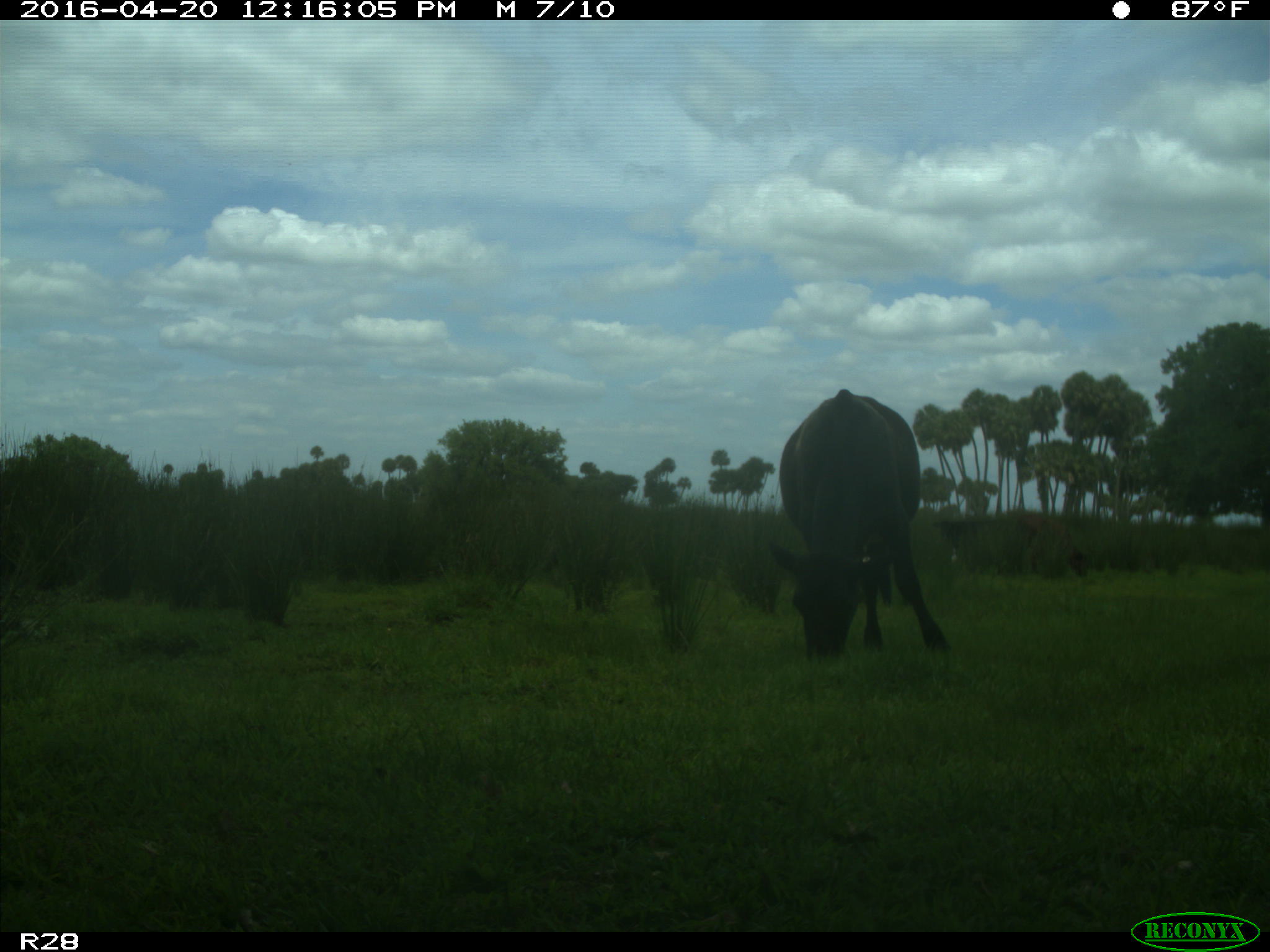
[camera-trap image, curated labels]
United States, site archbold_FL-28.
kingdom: Animalia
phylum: Chordata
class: Mammalia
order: Artiodactyla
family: Bovidae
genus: Bos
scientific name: Bos taurus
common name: domestic cow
Bos taurus (domestic cow).